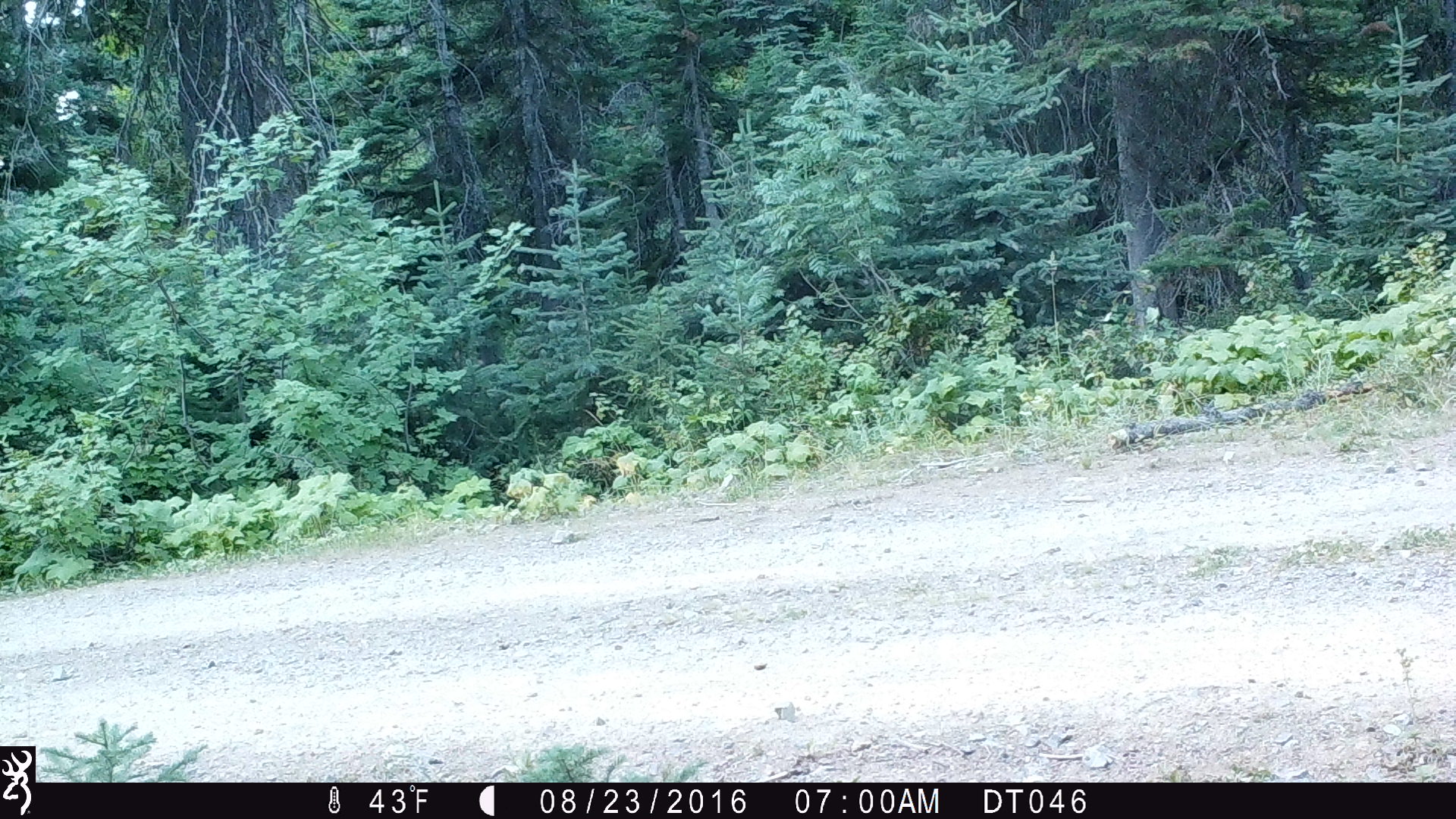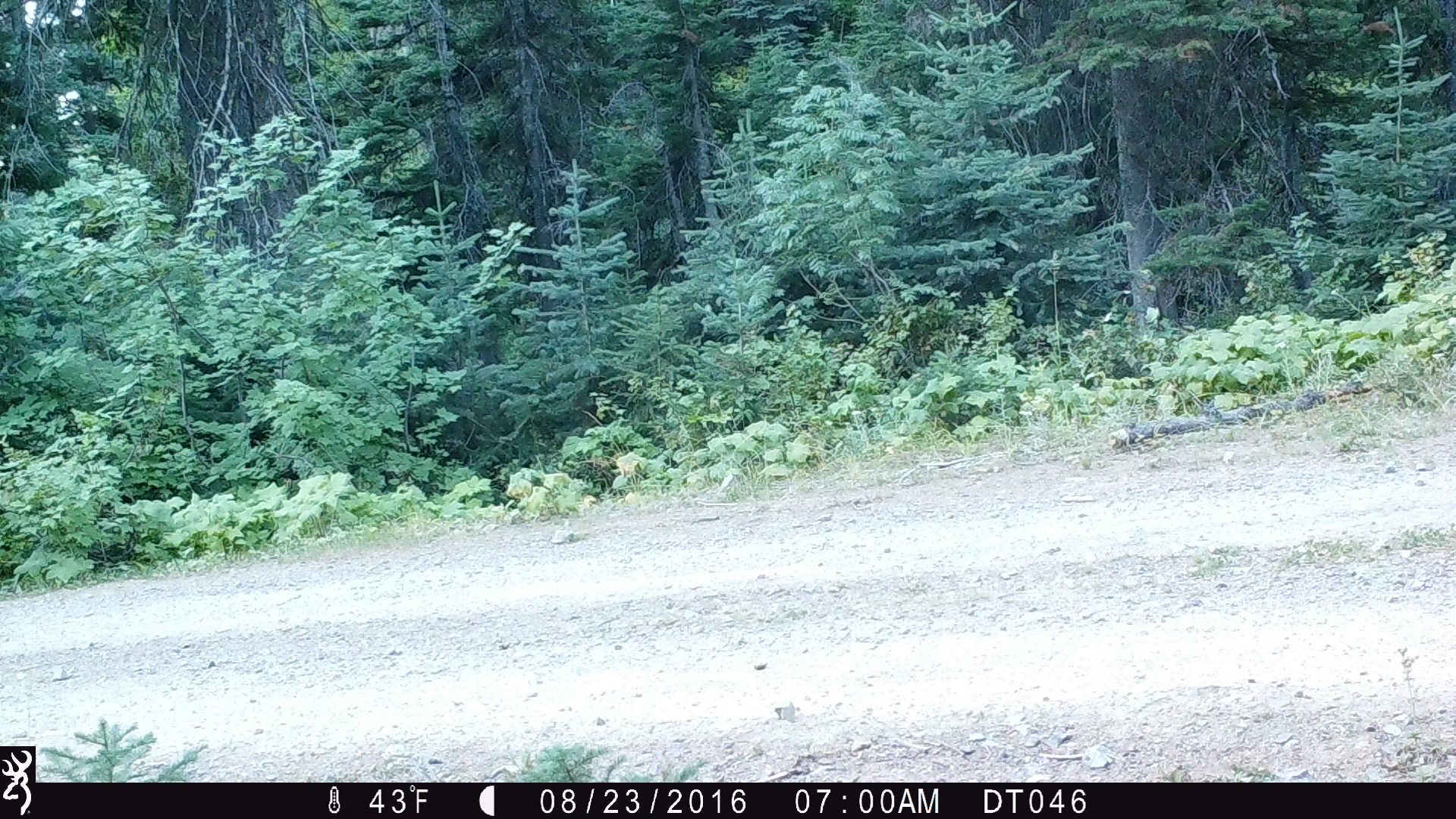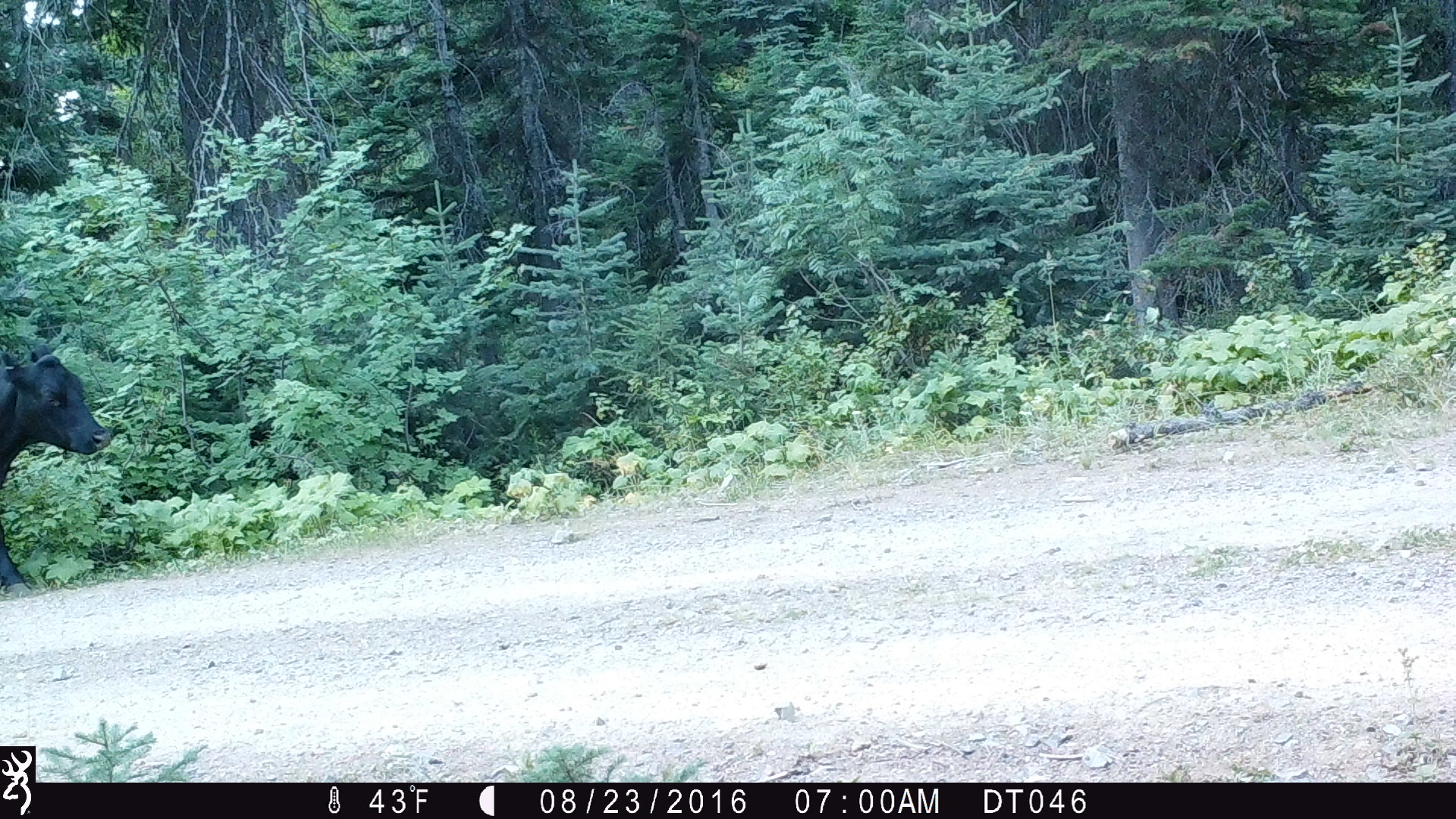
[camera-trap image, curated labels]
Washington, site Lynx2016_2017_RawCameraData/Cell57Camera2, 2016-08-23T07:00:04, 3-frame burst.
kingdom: Animalia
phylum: Chordata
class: Mammalia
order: Artiodactyla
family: Bovidae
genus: Bos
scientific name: Bos taurus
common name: domestic cattle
Domestic cattle (Bos taurus). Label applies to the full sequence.